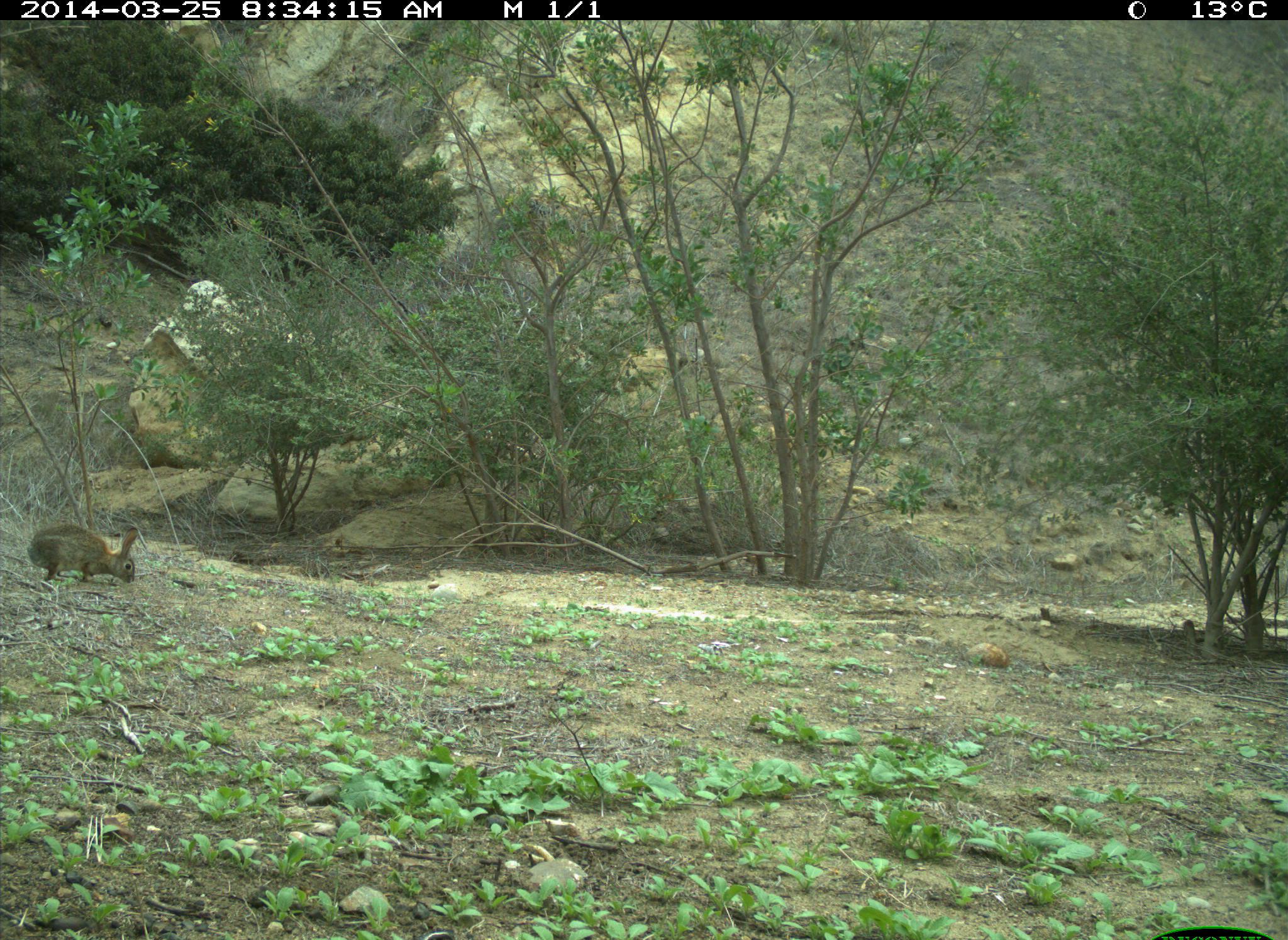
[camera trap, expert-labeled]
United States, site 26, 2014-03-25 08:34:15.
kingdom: Animalia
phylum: Chordata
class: Mammalia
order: Lagomorpha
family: Leporidae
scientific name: Leporidae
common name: rabbits and hares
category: rabbit